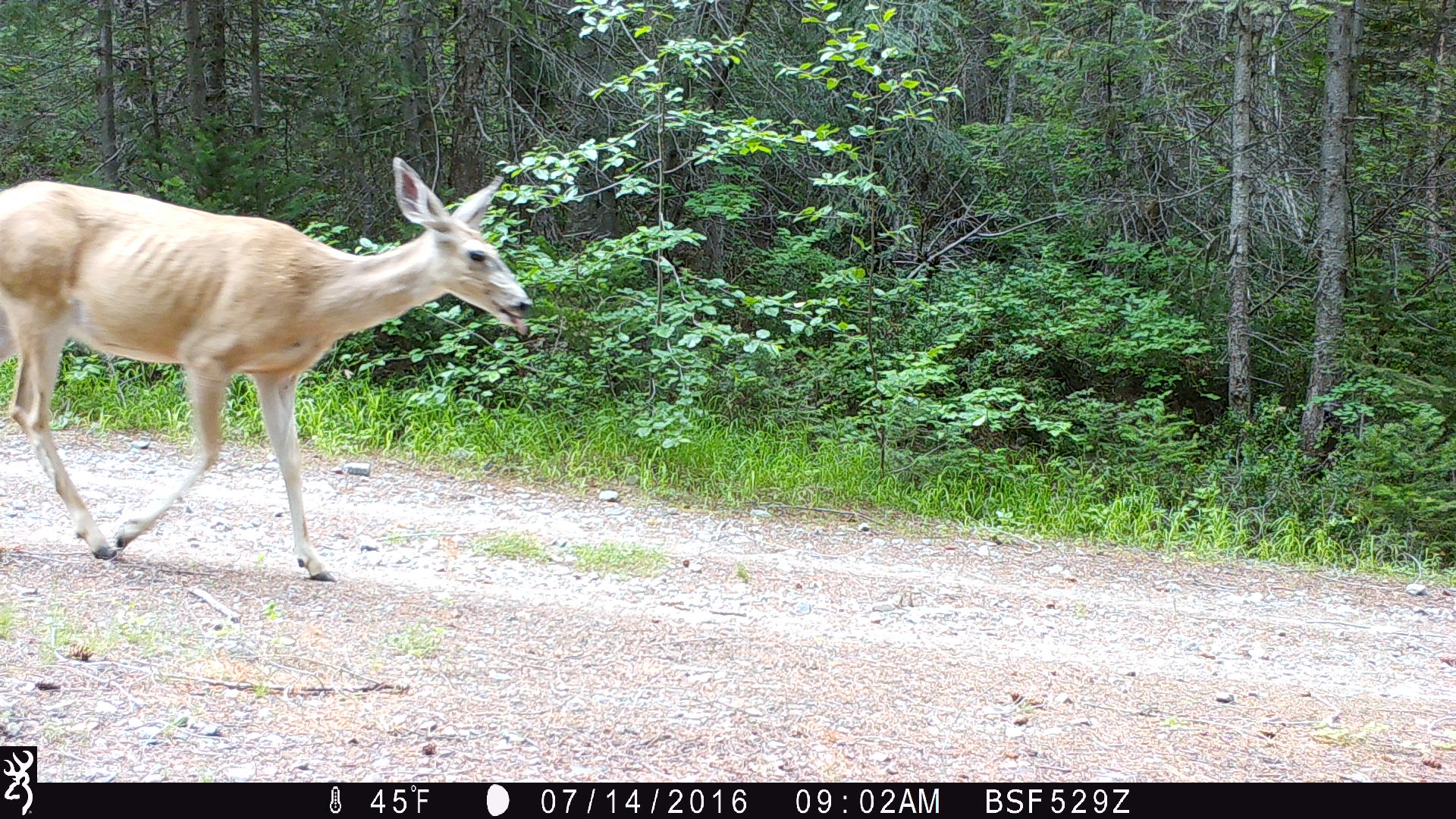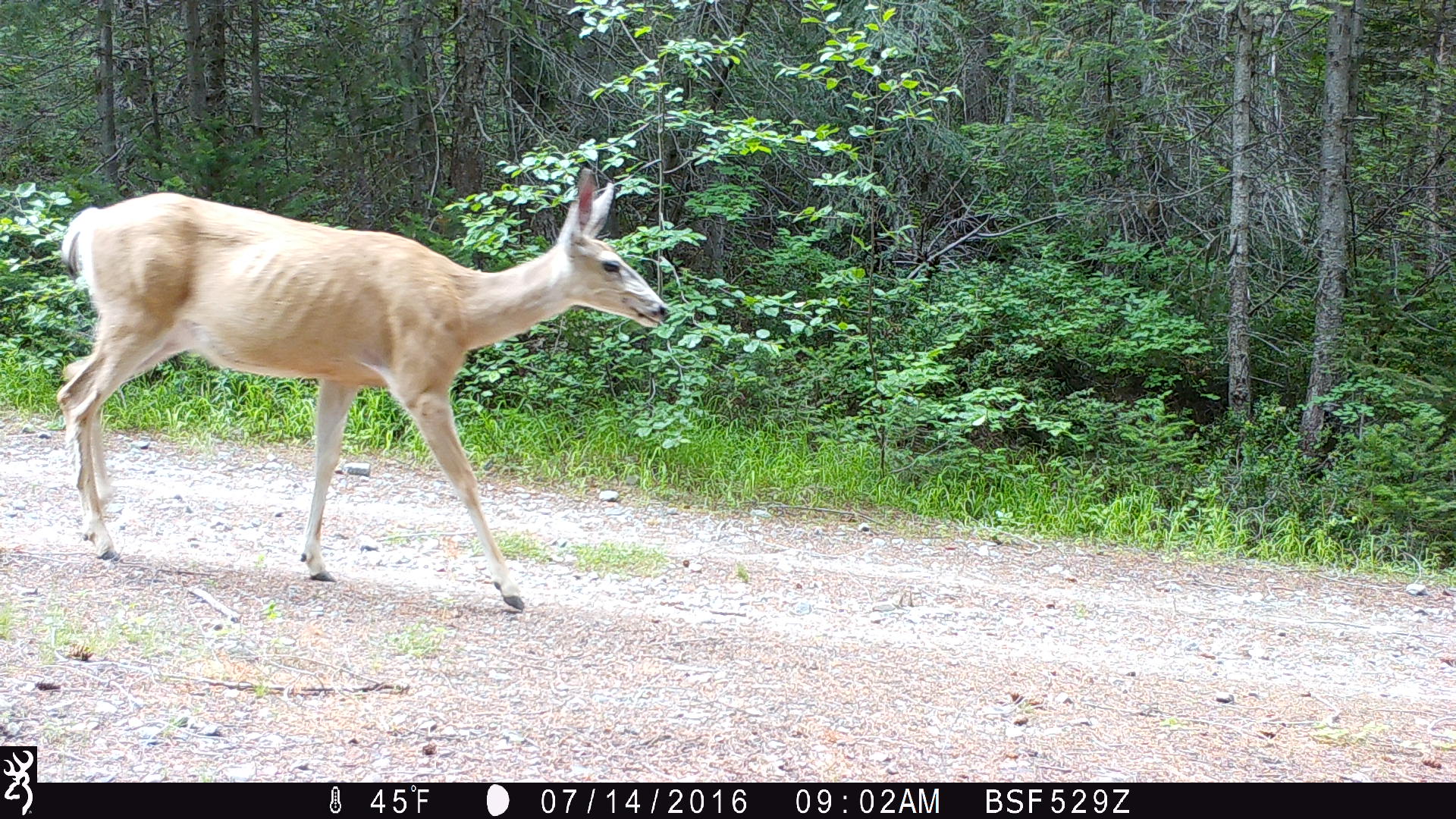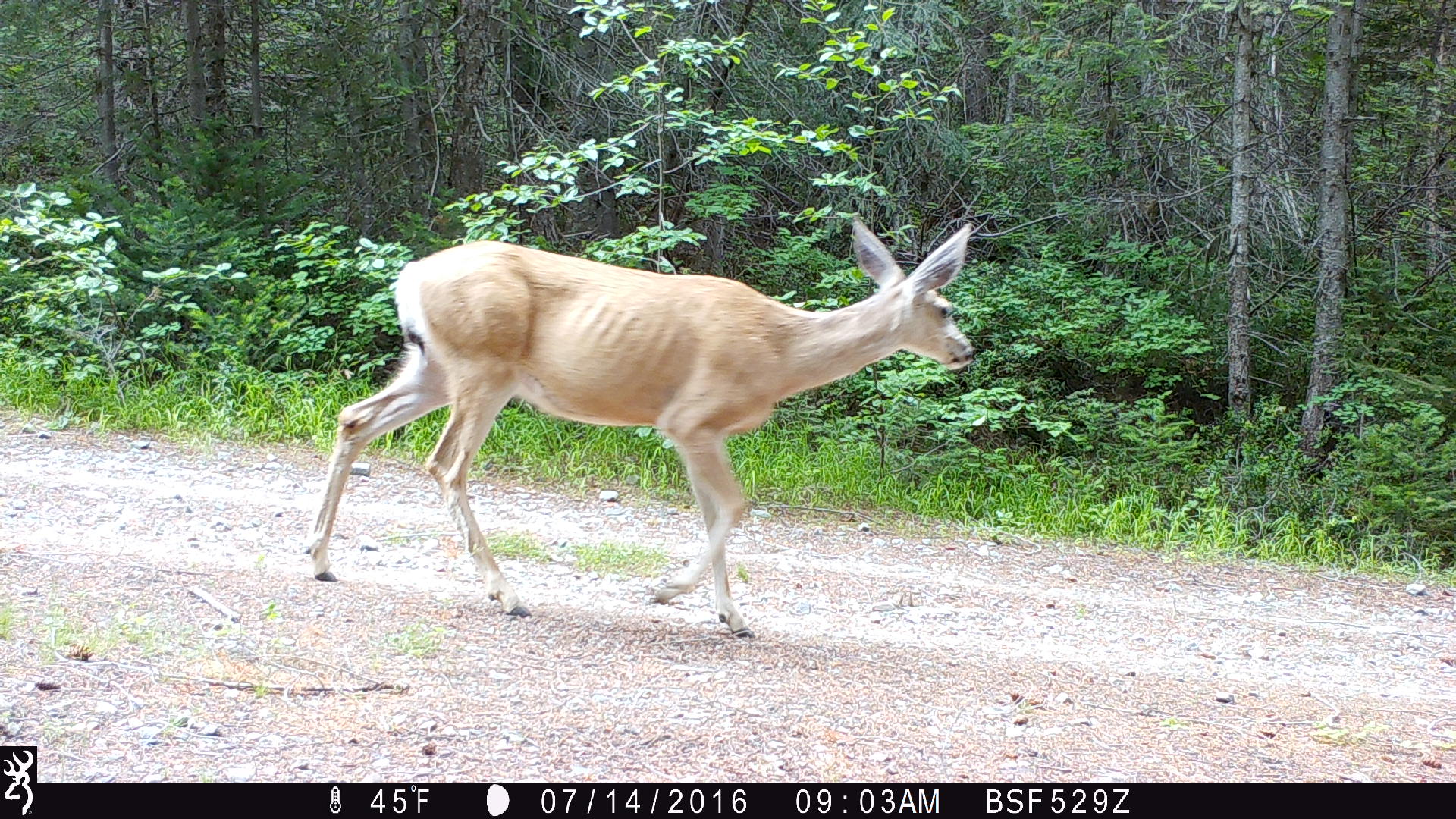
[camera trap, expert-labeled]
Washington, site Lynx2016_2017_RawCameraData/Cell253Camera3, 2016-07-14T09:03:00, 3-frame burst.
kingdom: Animalia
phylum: Chordata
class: Mammalia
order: Artiodactyla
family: Cervidae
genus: Odocoileus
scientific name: Odocoileus hemionus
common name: mule deer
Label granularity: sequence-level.